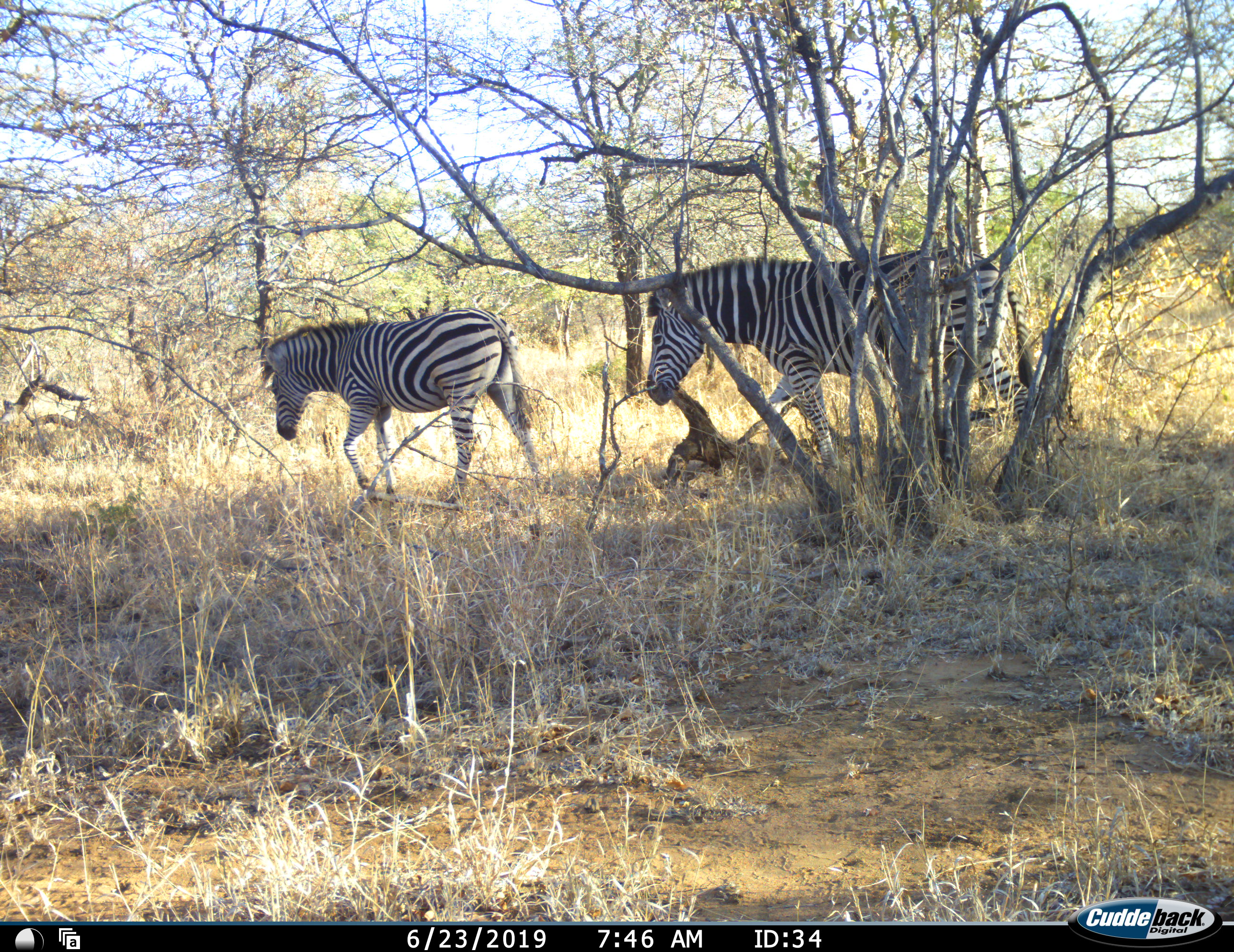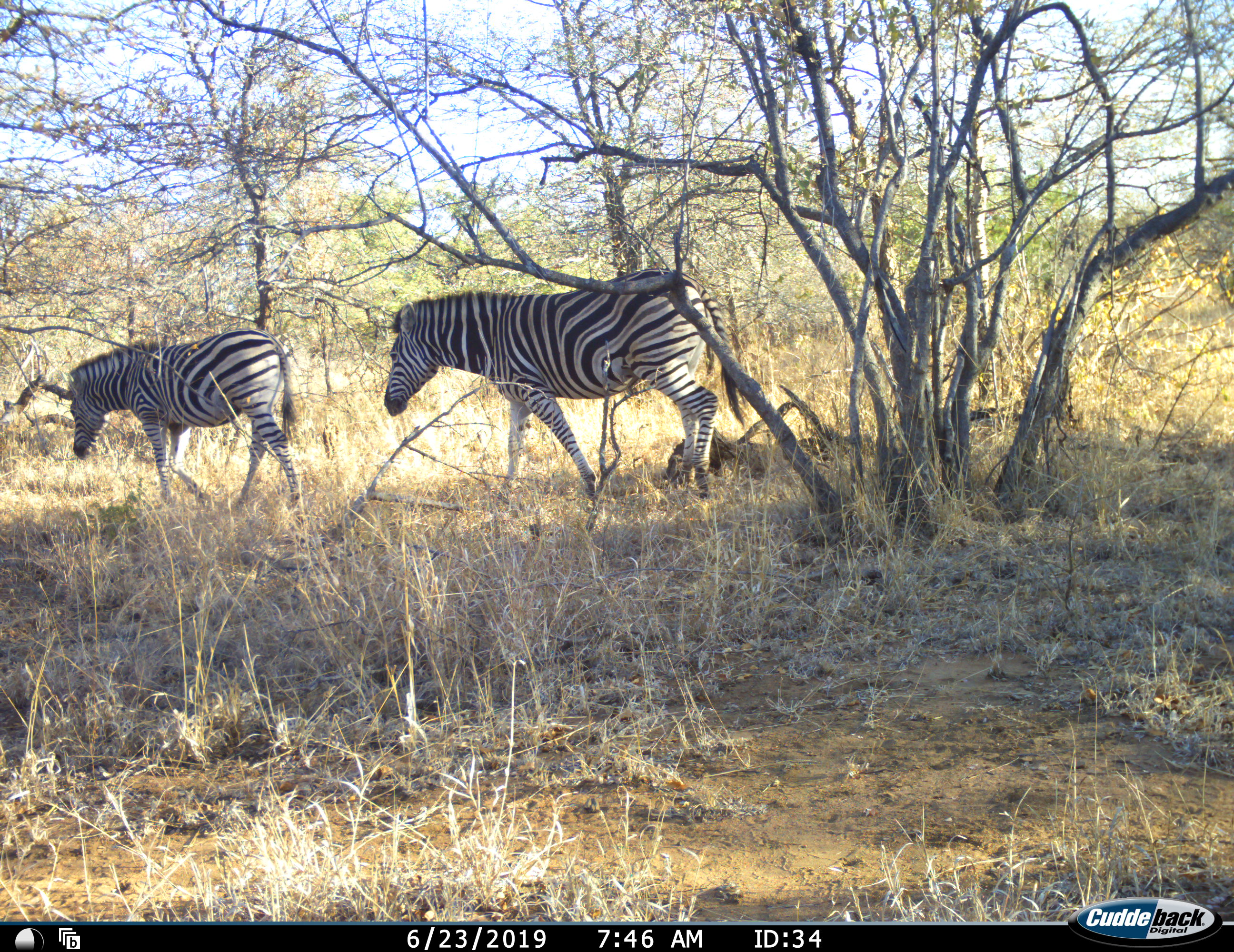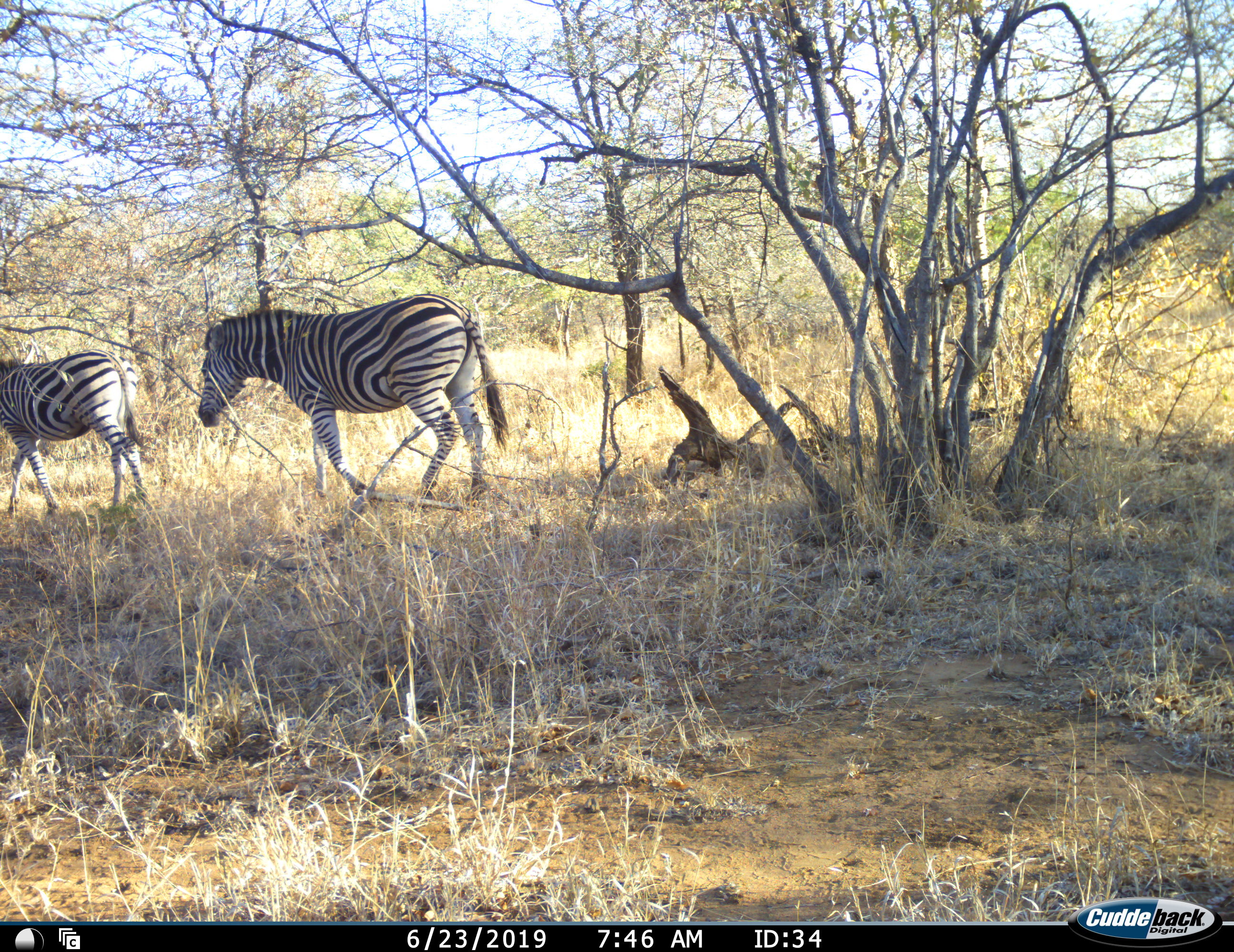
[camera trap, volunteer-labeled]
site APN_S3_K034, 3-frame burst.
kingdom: Animalia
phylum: Chordata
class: Mammalia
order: Perissodactyla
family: Equidae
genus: Equus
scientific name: Equus quagga burchellii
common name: burchell's zebra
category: zebraburchells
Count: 2.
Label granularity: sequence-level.